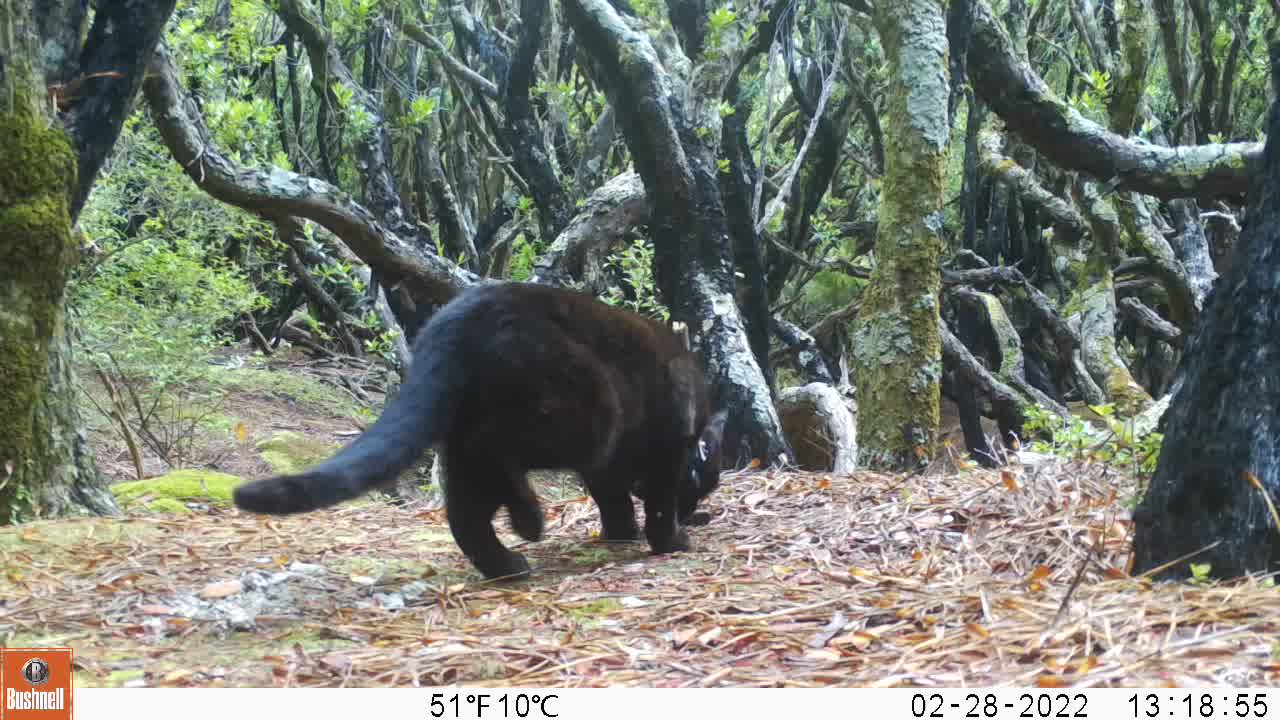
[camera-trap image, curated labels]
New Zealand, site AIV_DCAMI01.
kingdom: Animalia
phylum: Chordata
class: Mammalia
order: Carnivora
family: Felidae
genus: Felis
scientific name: Felis catus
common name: domestic cat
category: cat